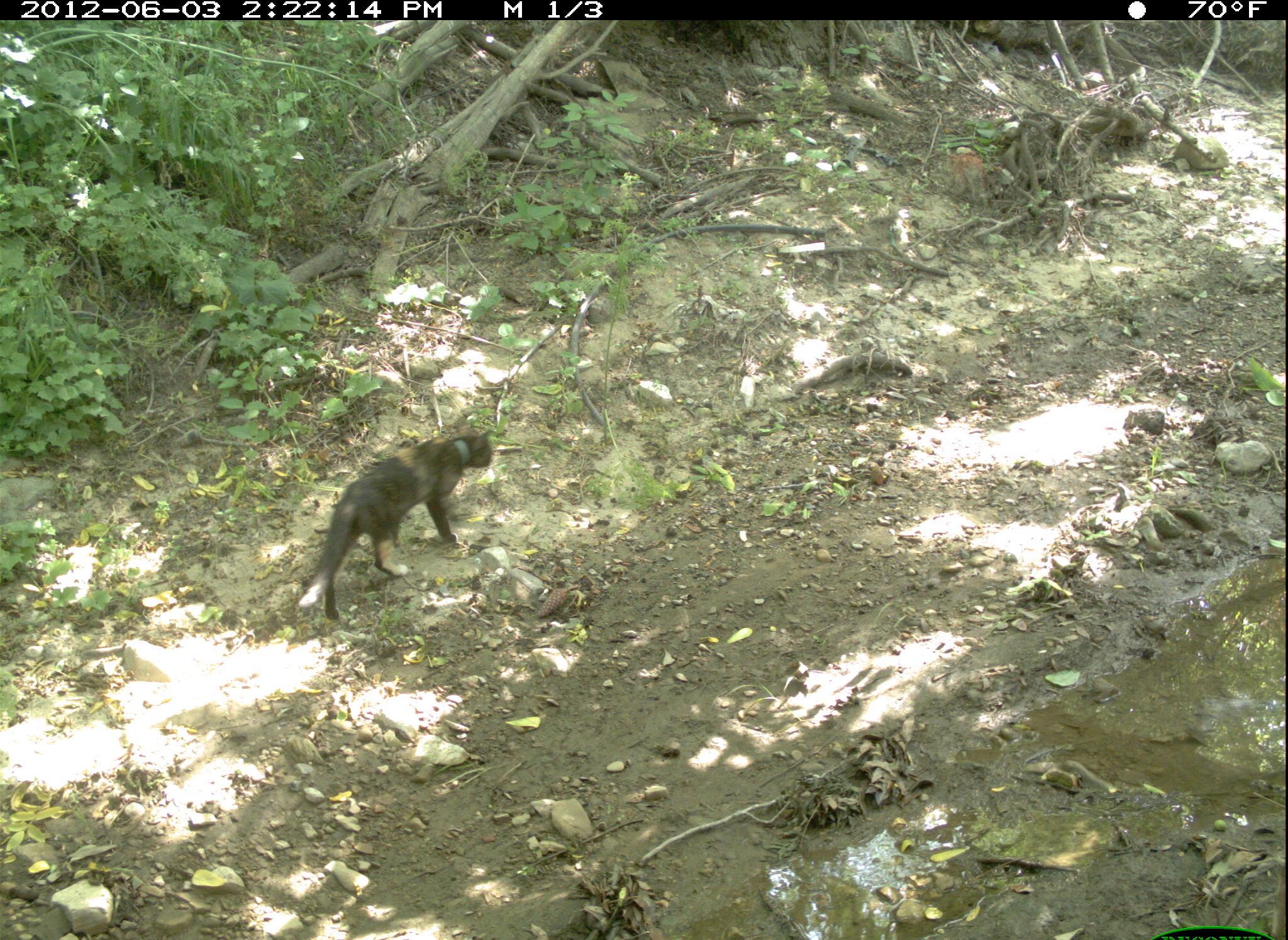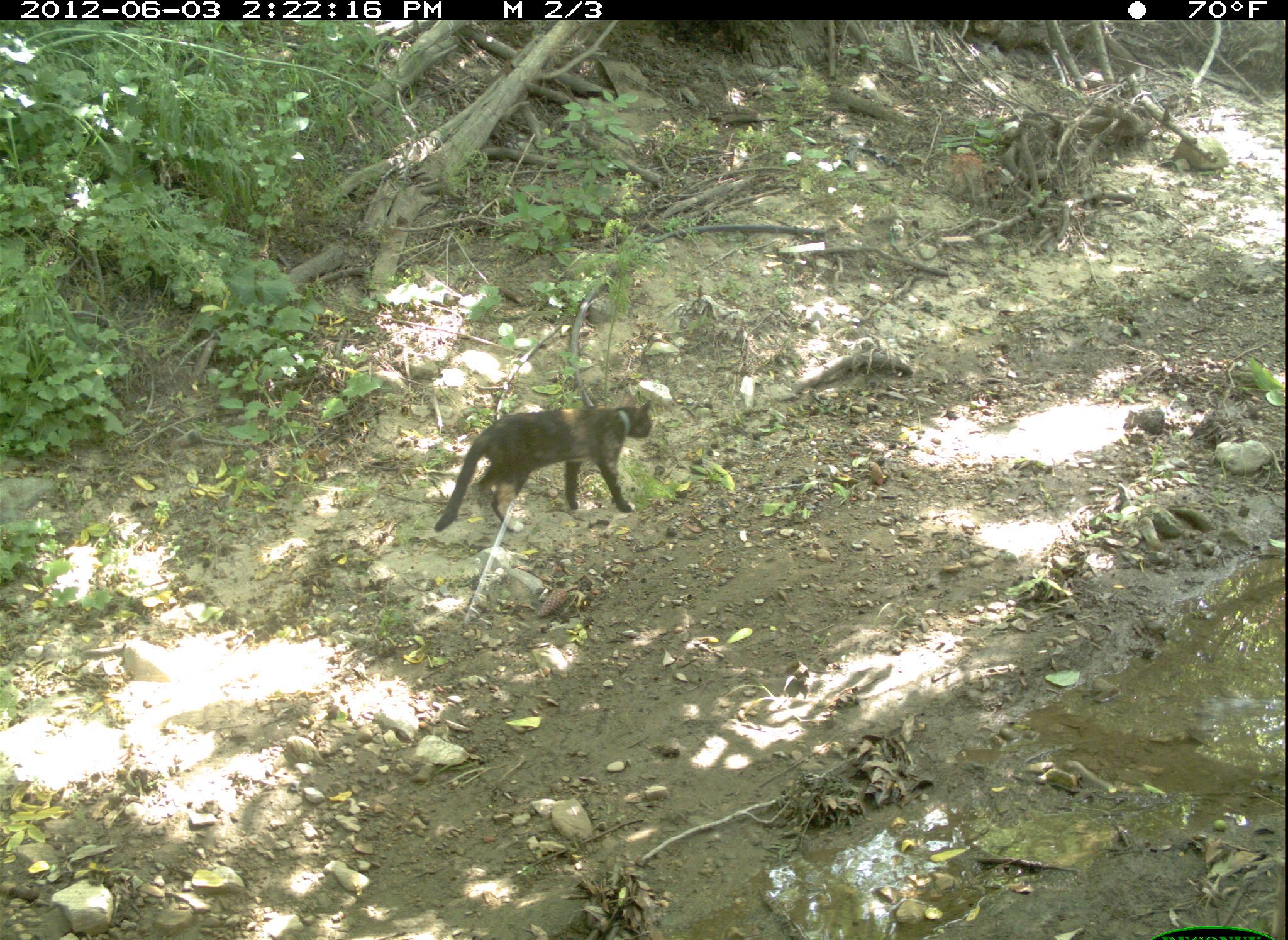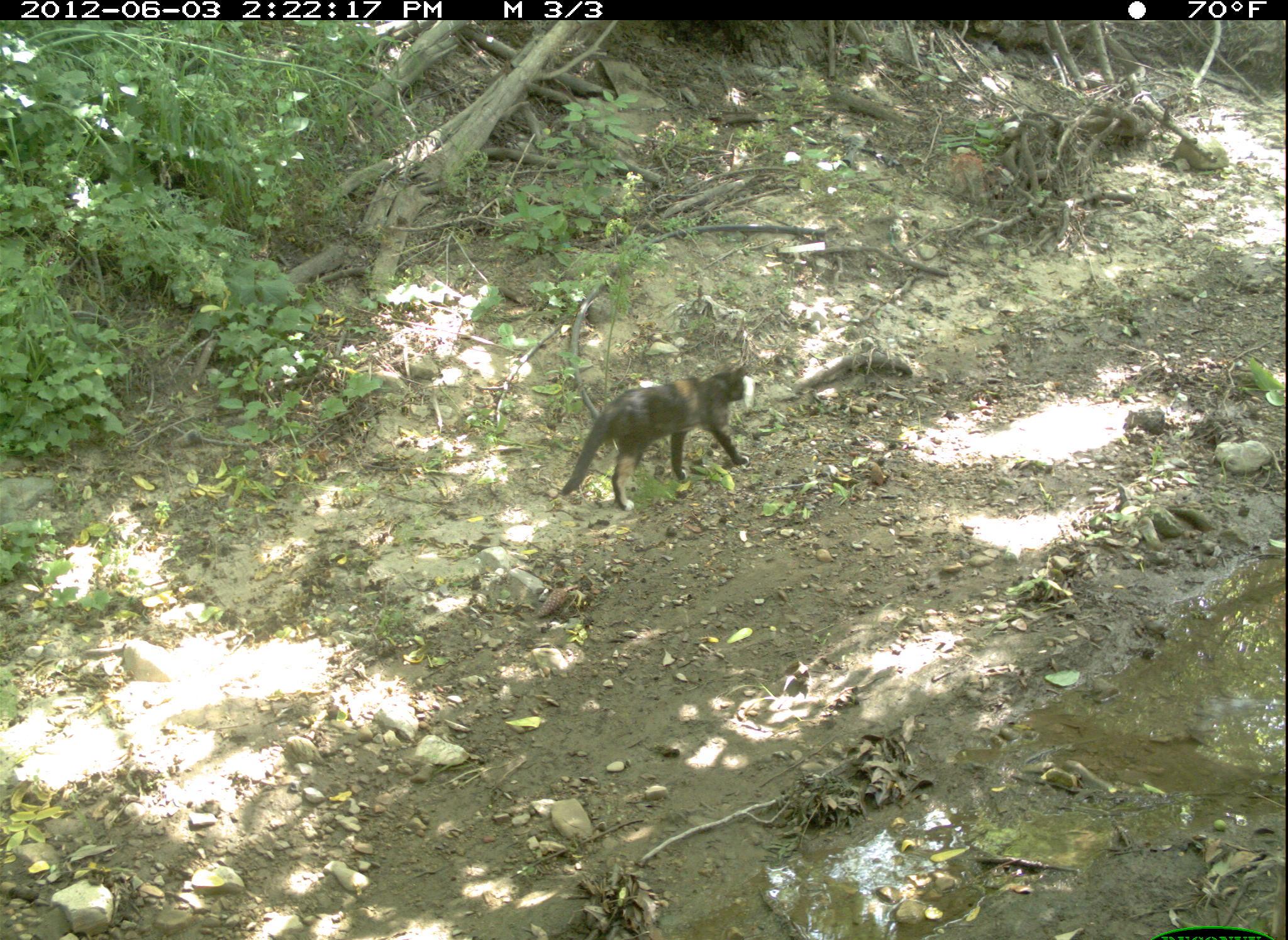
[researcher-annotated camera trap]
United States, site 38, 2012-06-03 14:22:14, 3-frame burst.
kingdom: Animalia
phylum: Chordata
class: Mammalia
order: Carnivora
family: Felidae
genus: Felis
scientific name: Felis catus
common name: cat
Cat (Felis catus).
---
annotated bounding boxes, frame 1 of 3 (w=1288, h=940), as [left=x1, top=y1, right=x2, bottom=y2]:
cat: [left=290, top=427, right=501, bottom=623]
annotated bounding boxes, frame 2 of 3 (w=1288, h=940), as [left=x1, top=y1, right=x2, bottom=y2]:
cat: [left=423, top=388, right=662, bottom=540]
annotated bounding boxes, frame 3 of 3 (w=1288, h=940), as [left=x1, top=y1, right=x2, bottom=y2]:
cat: [left=546, top=359, right=758, bottom=519]